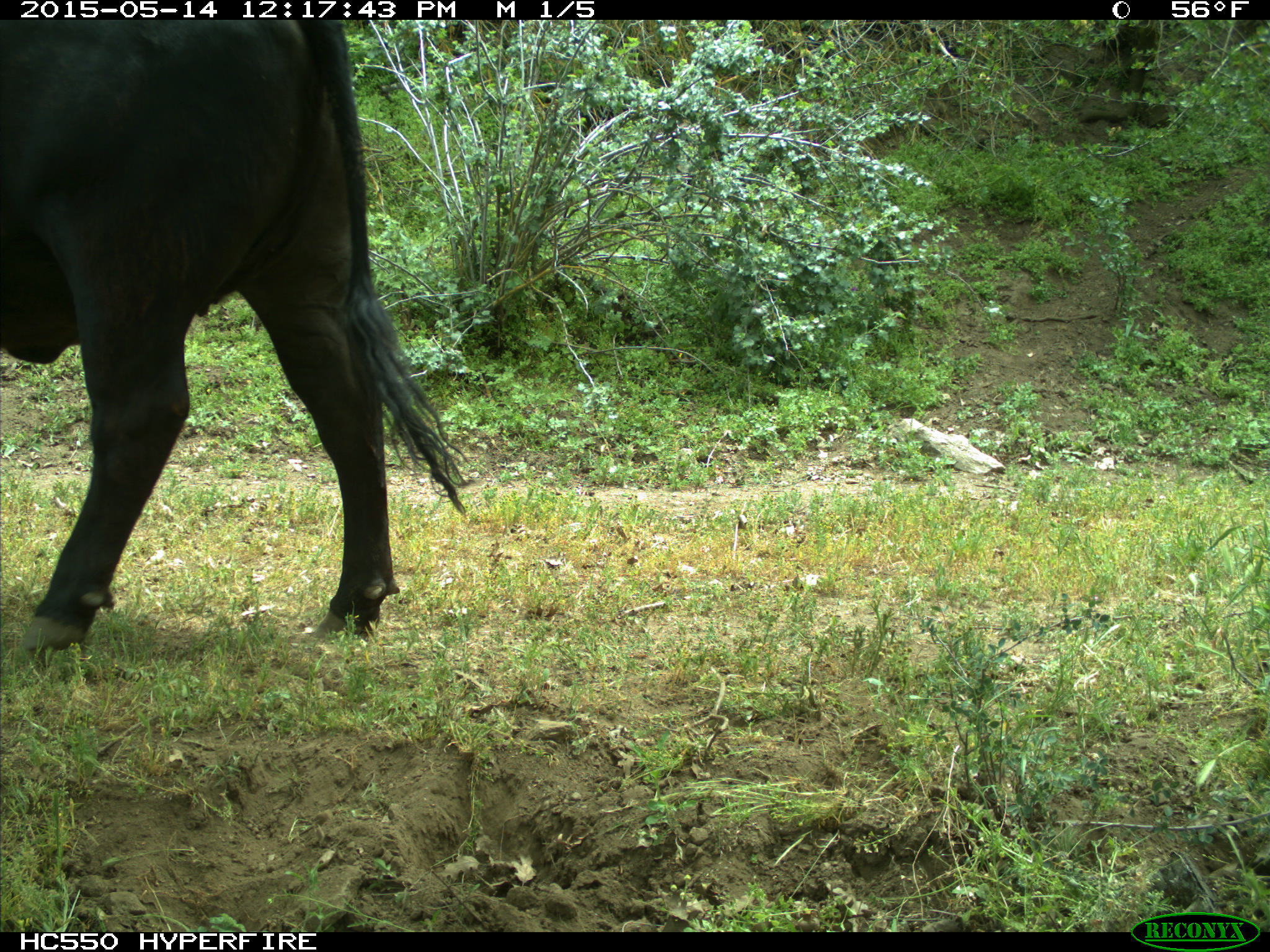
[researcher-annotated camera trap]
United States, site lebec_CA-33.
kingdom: Animalia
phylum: Chordata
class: Mammalia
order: Artiodactyla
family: Bovidae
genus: Bos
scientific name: Bos taurus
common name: domestic cow